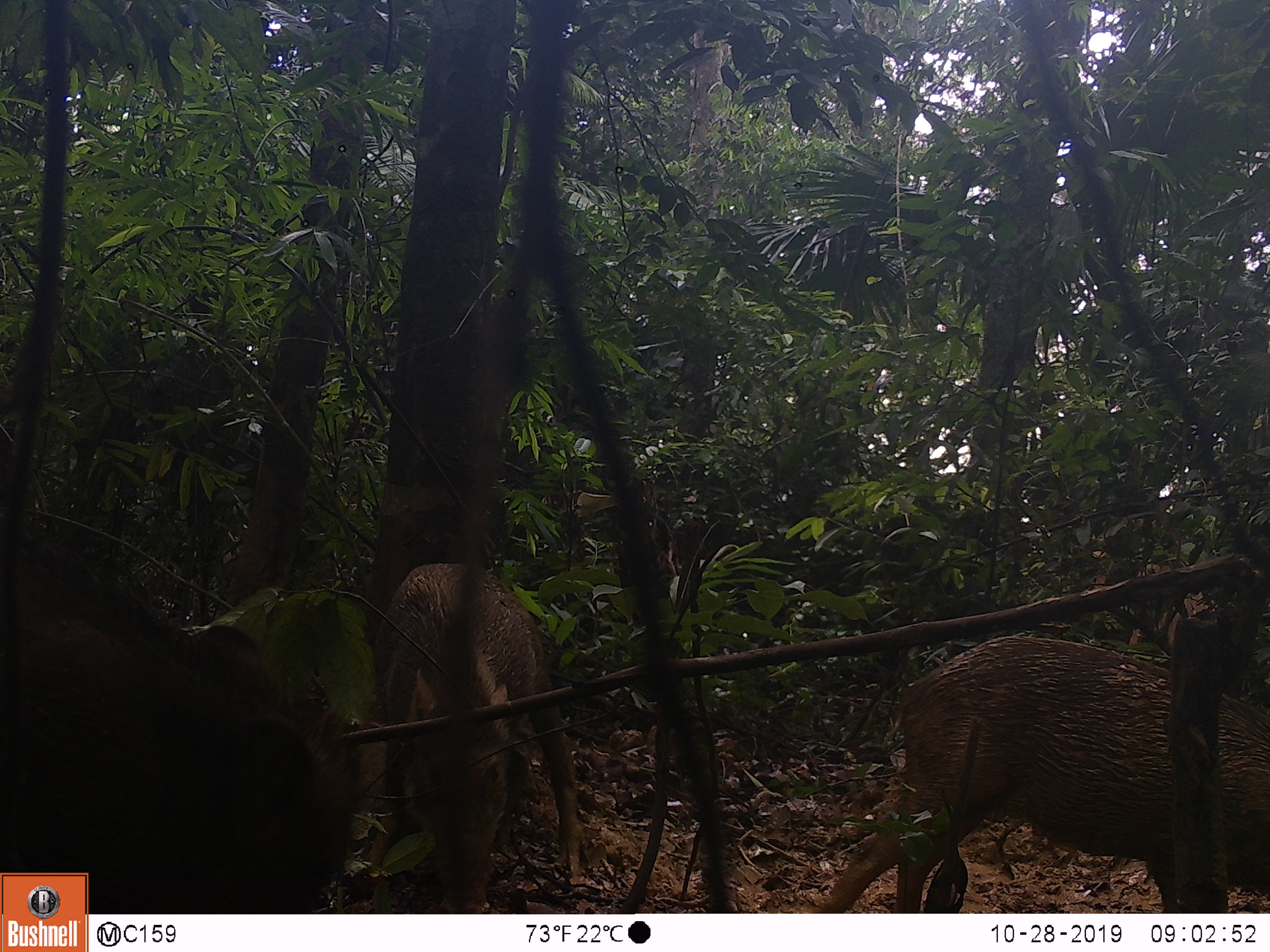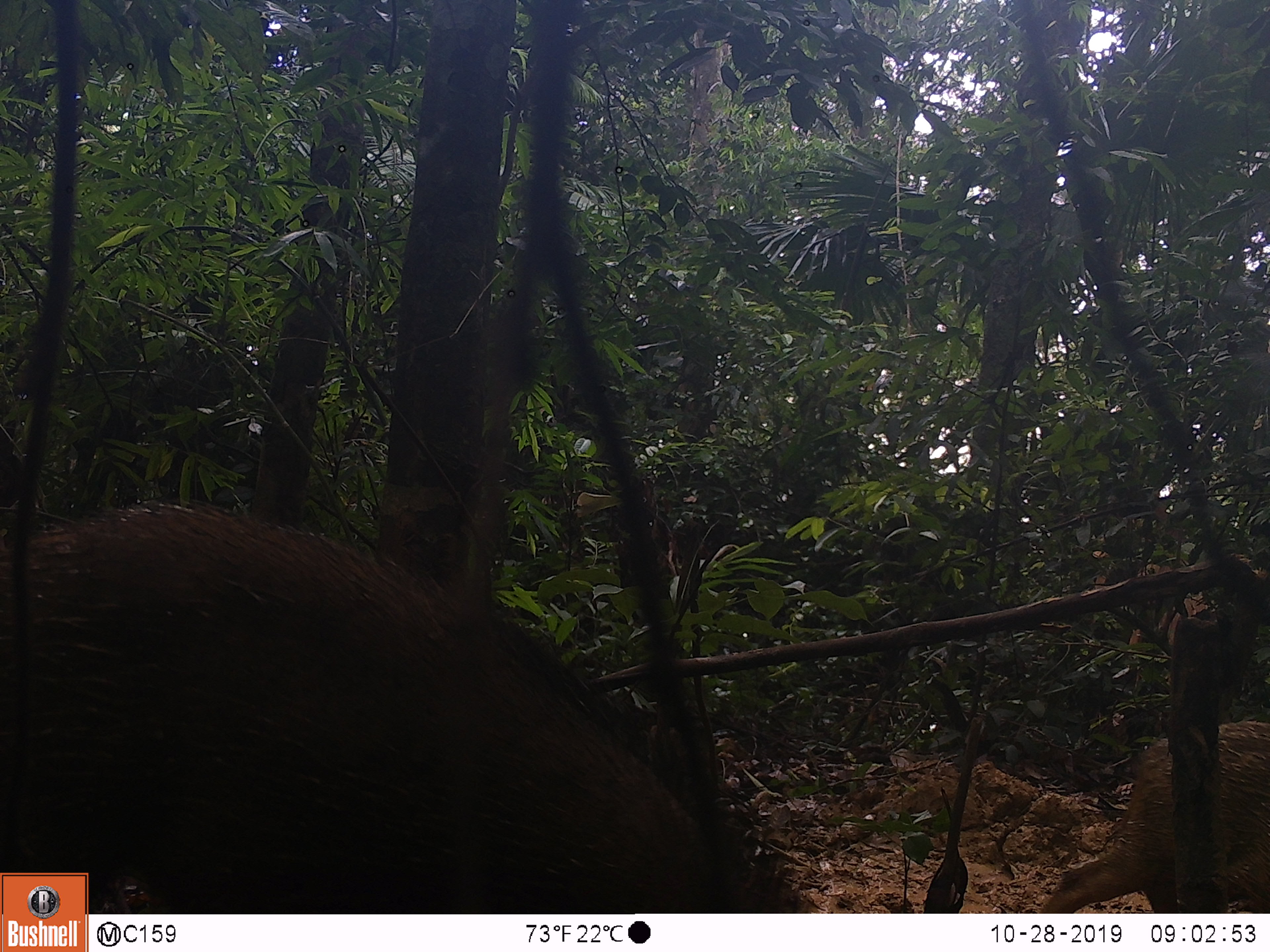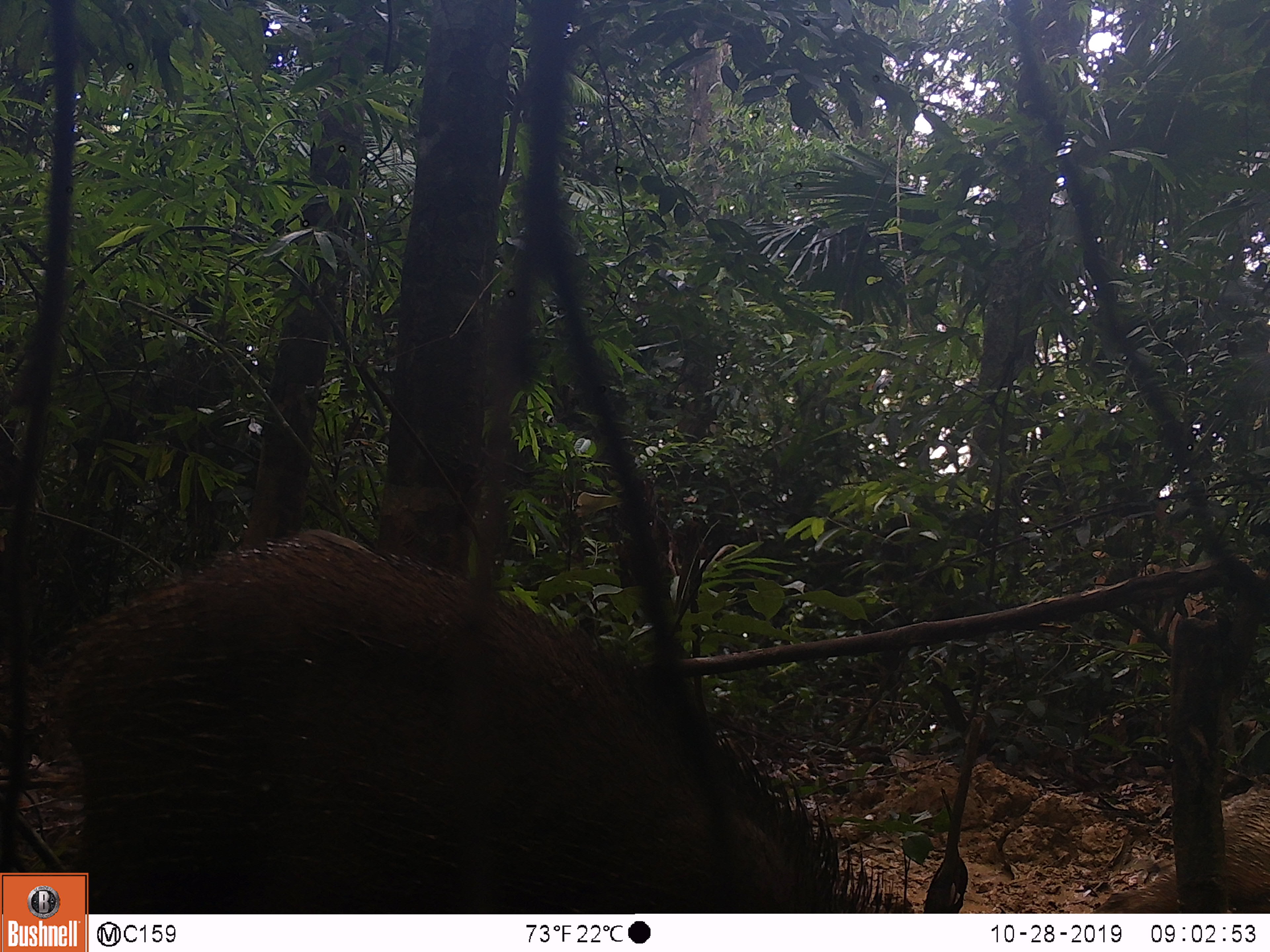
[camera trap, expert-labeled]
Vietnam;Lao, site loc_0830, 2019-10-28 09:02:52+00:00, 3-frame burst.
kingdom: Animalia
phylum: Chordata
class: Mammalia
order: Artiodactyla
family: Suidae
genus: Sus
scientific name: Sus scrofa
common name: eurasian wild pig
Eurasian wild pig (Sus scrofa). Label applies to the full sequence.